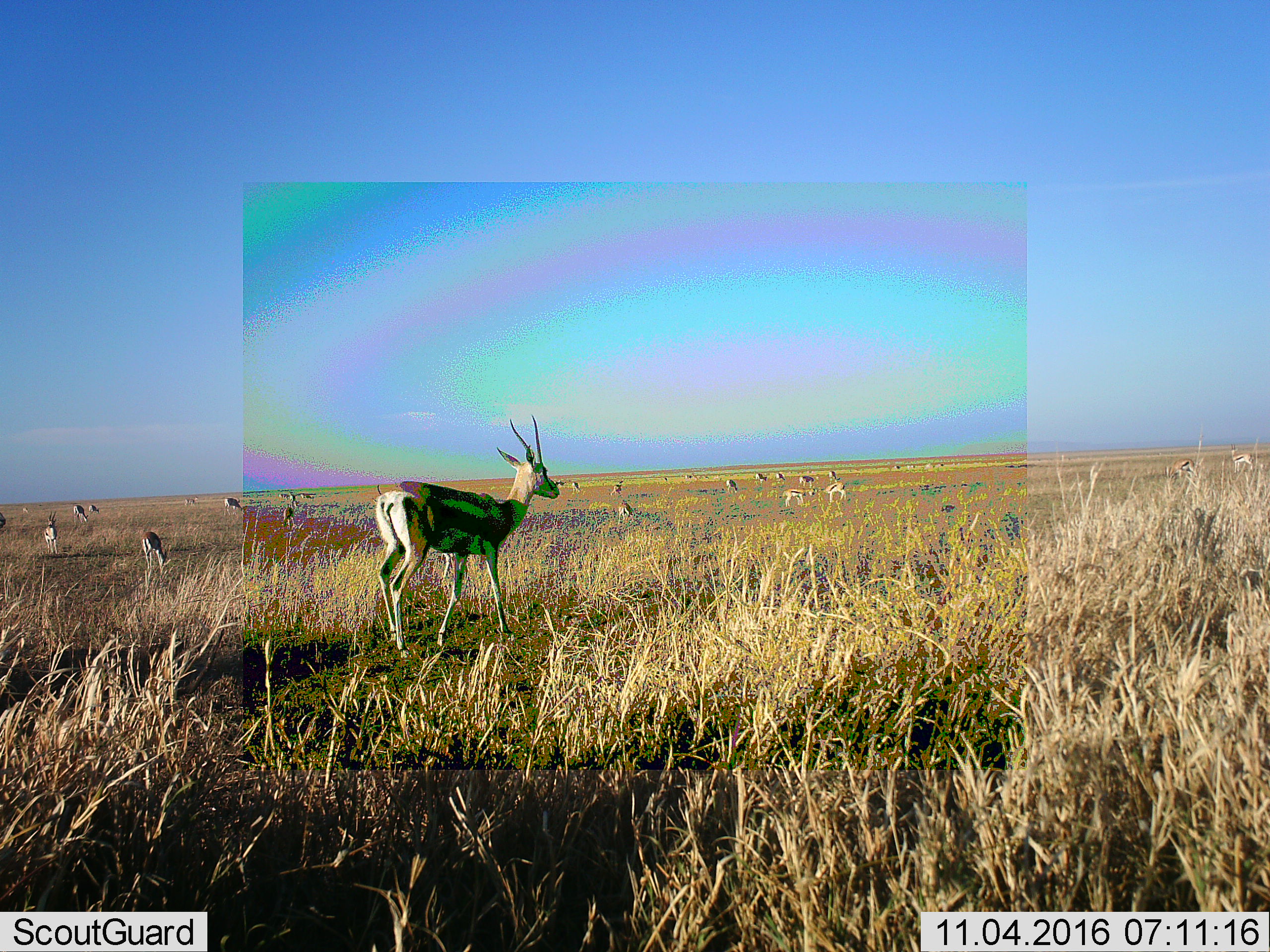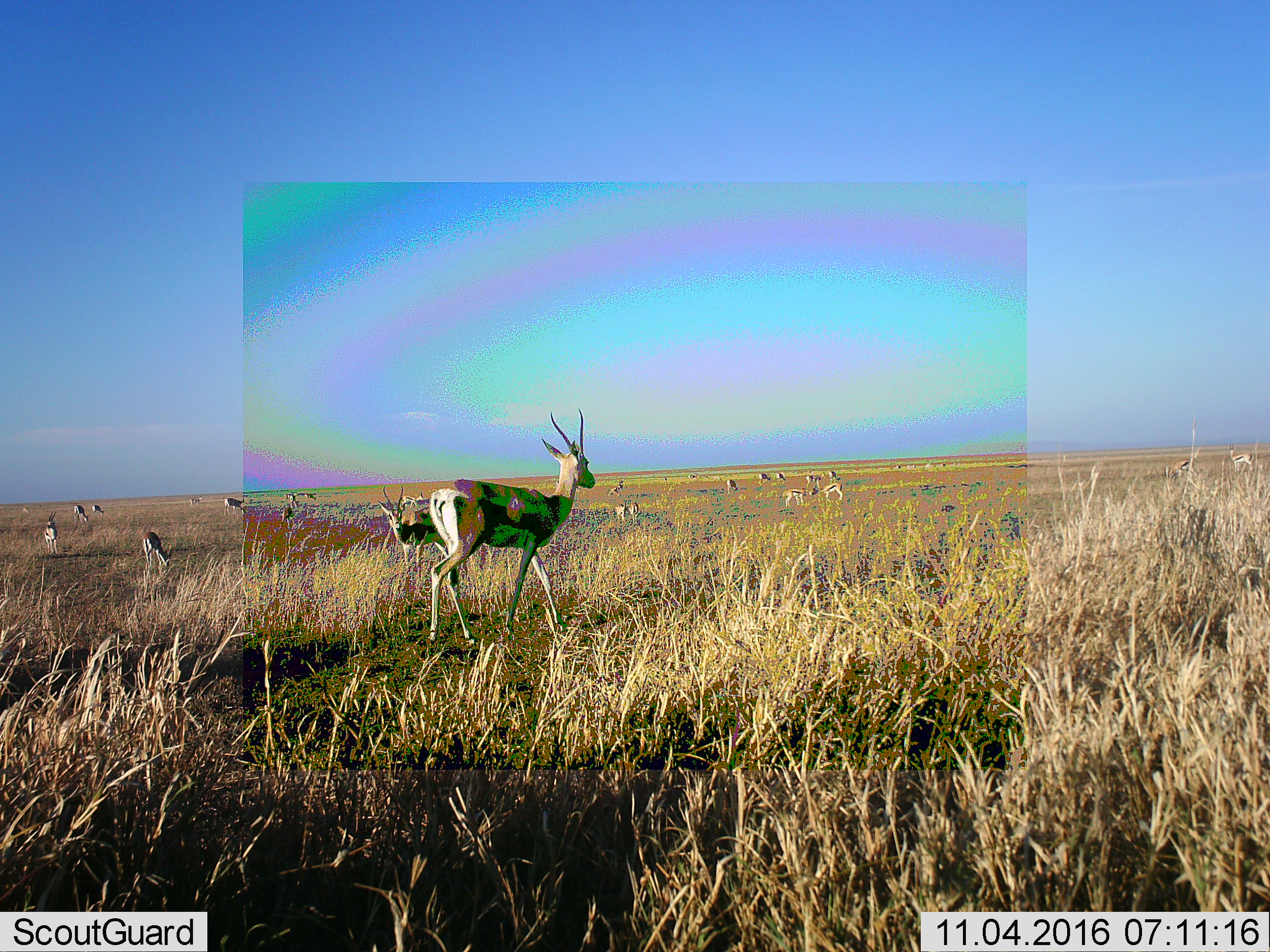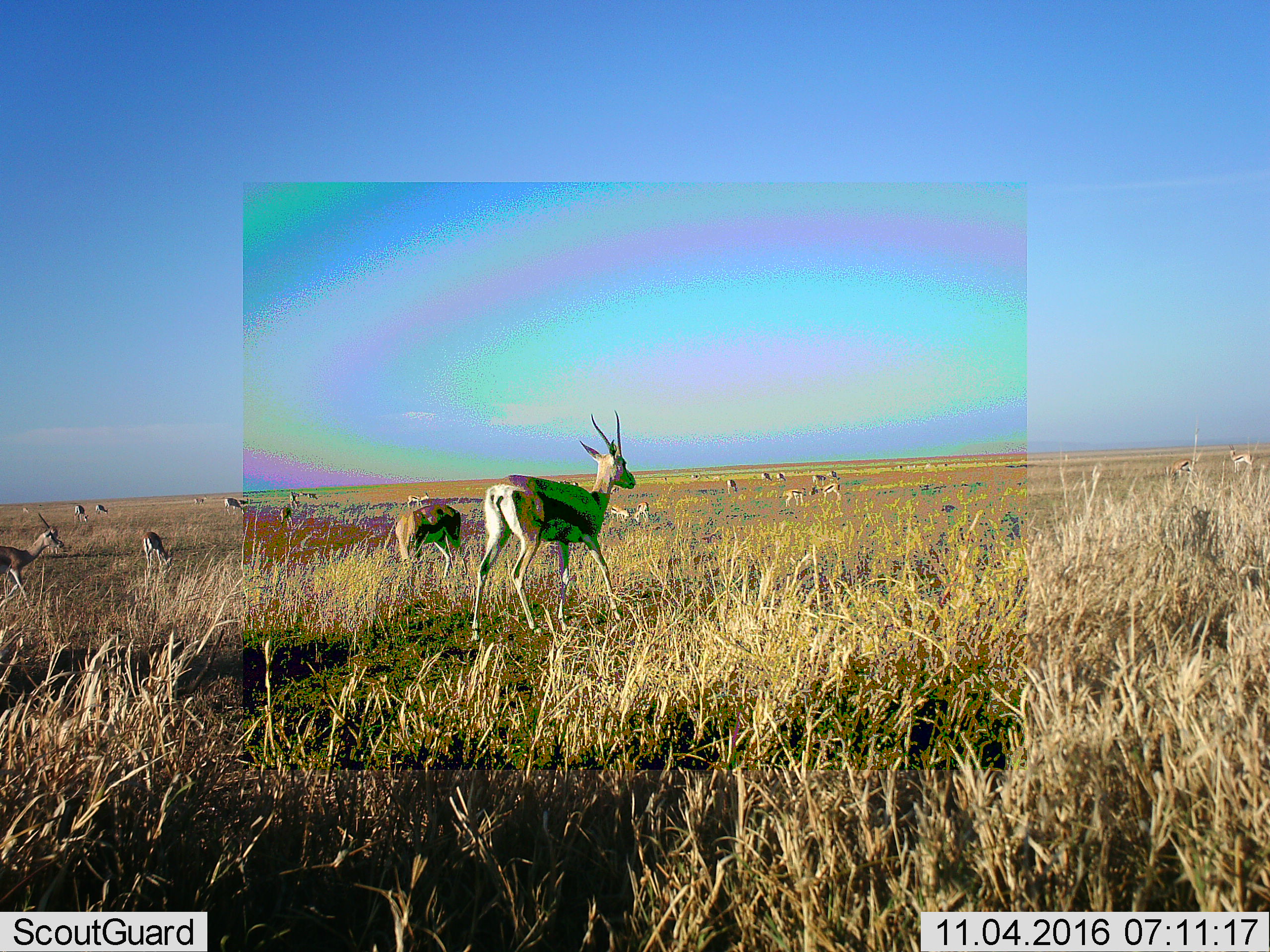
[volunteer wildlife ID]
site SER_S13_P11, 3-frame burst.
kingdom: Animalia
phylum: Chordata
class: Mammalia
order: Artiodactyla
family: Bovidae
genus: Eudorcas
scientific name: Eudorcas thomsonii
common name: thomson's gazelle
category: gazellethomsons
Gazellethomsons (thomson's gazelle) (Eudorcas thomsonii), count 11-50. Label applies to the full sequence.